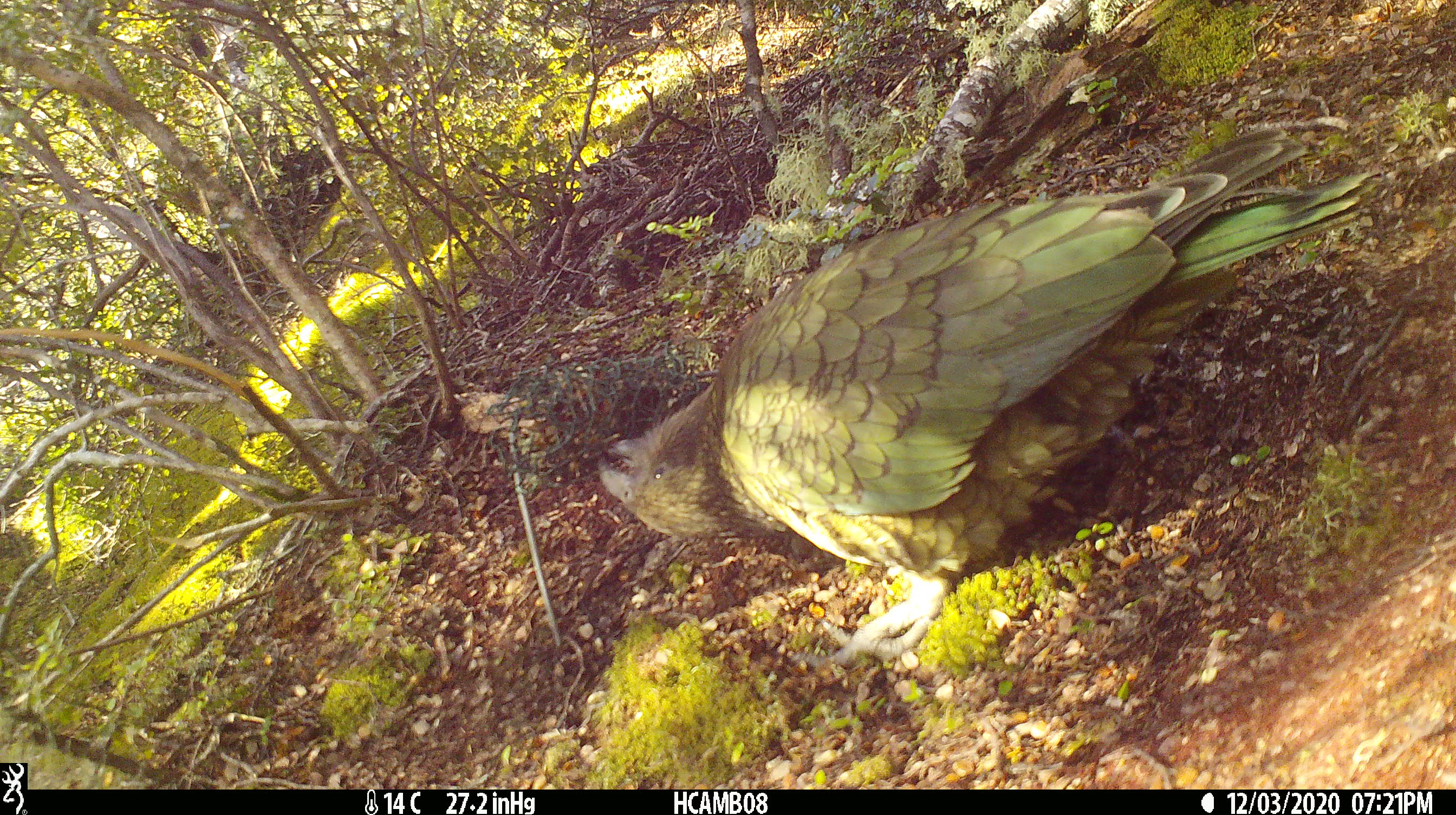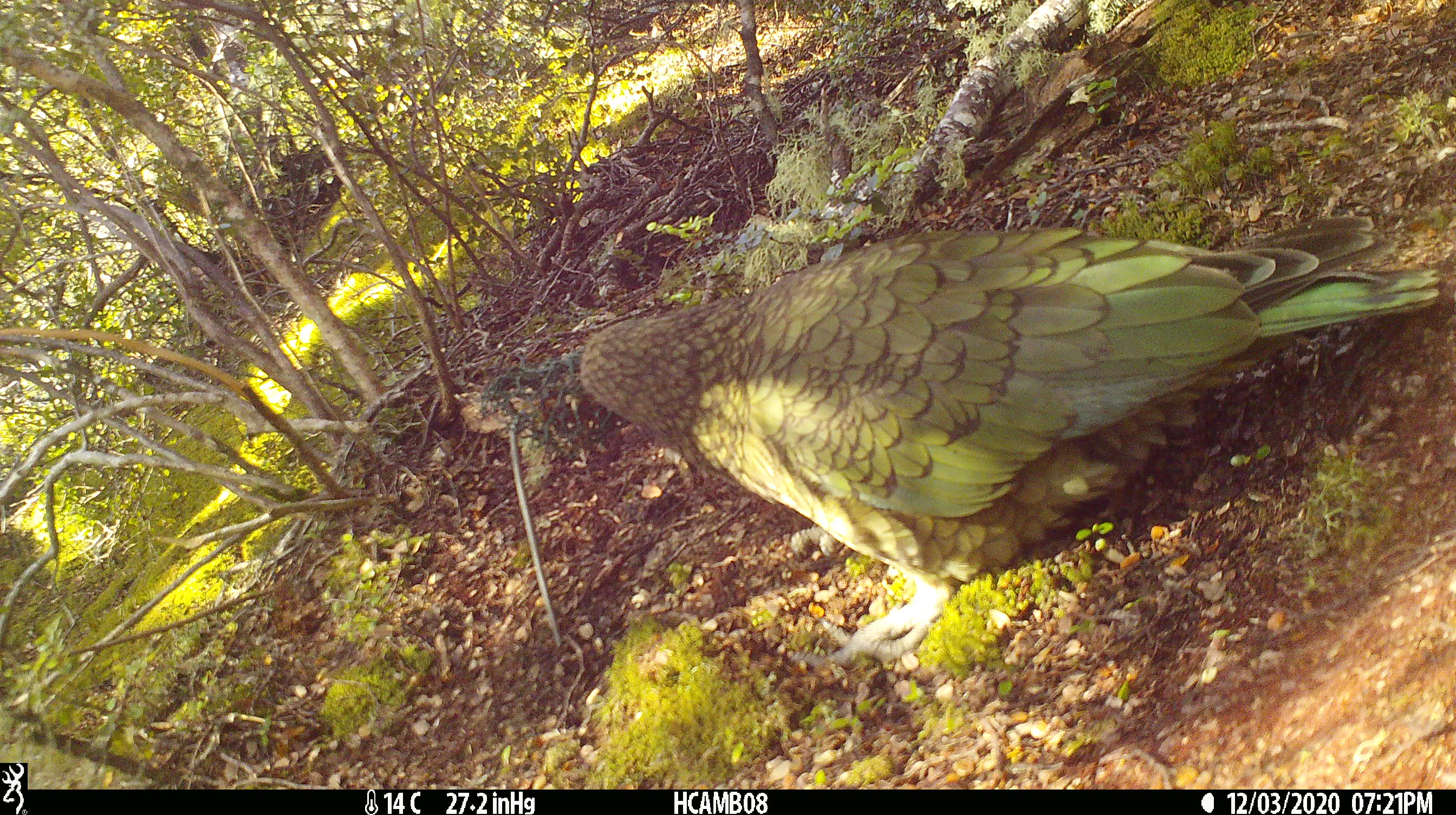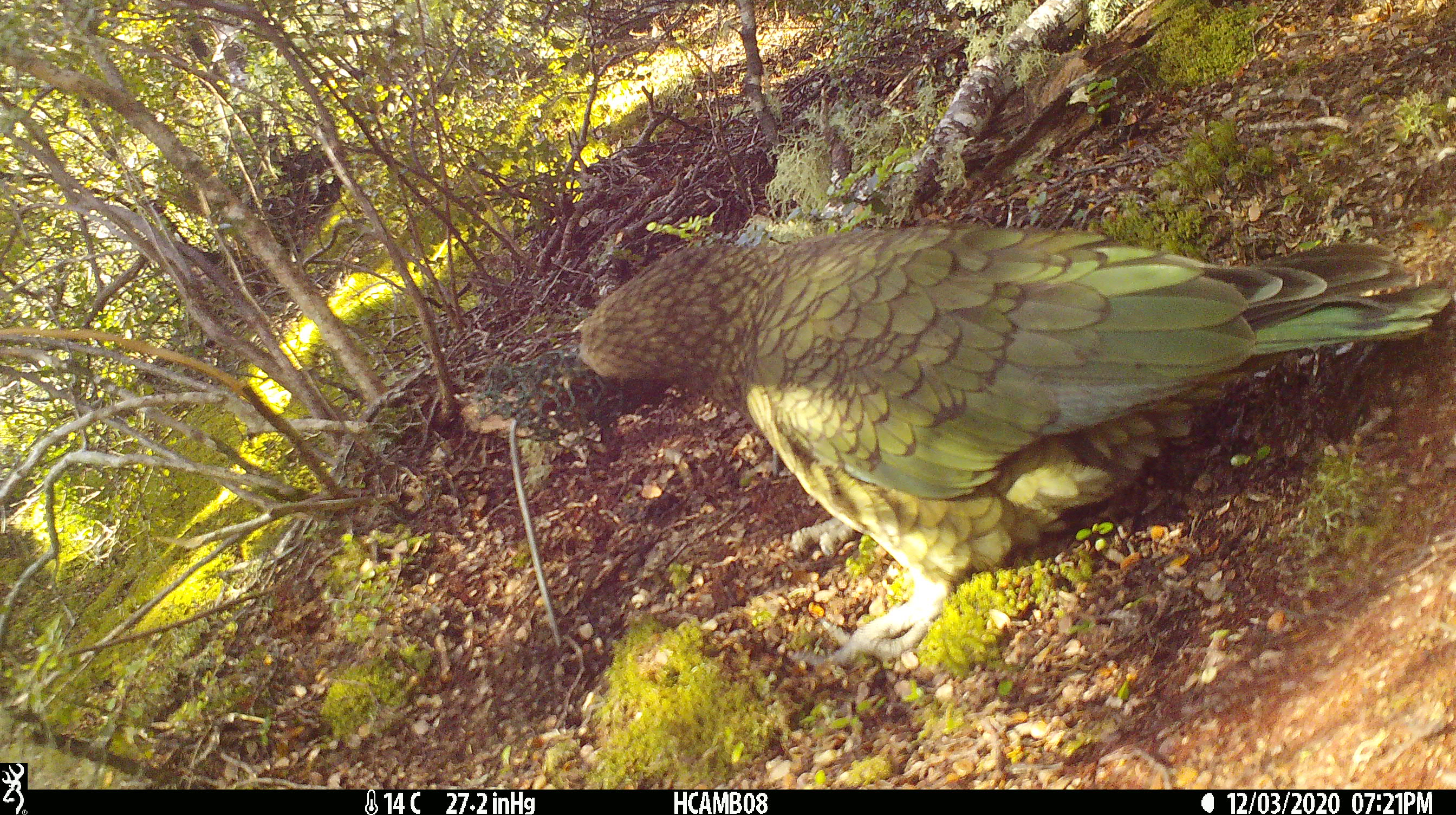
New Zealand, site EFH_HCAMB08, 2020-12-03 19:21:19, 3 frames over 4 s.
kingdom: Animalia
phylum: Chordata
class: Aves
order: Psittaciformes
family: Strigopidae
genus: Nestor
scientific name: Nestor notabilis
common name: kea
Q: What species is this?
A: Kea (Nestor notabilis).